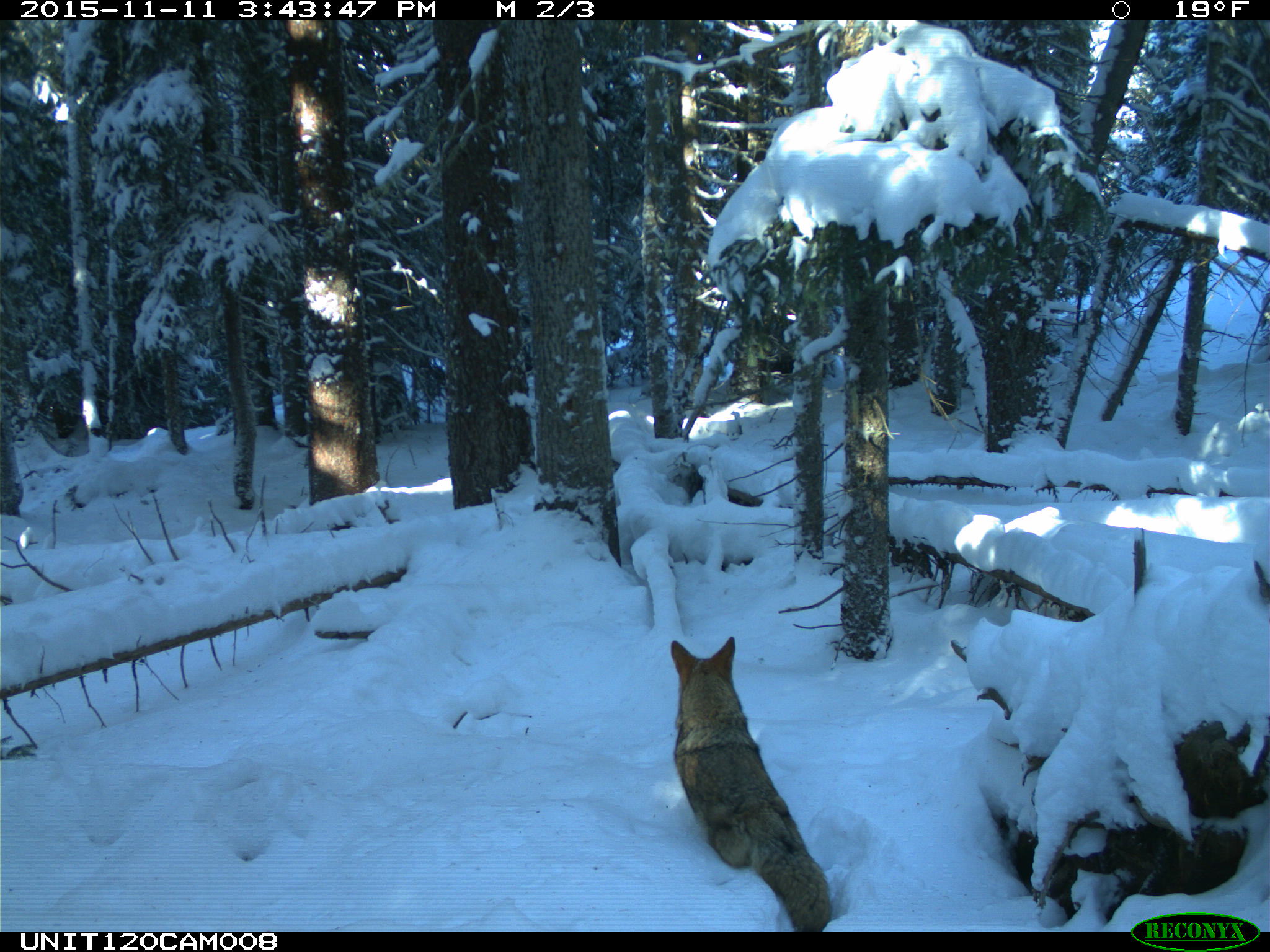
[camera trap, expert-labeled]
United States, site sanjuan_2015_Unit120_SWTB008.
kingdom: Animalia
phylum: Chordata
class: Mammalia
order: Carnivora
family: Canidae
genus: Canis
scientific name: Canis latrans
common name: coyote